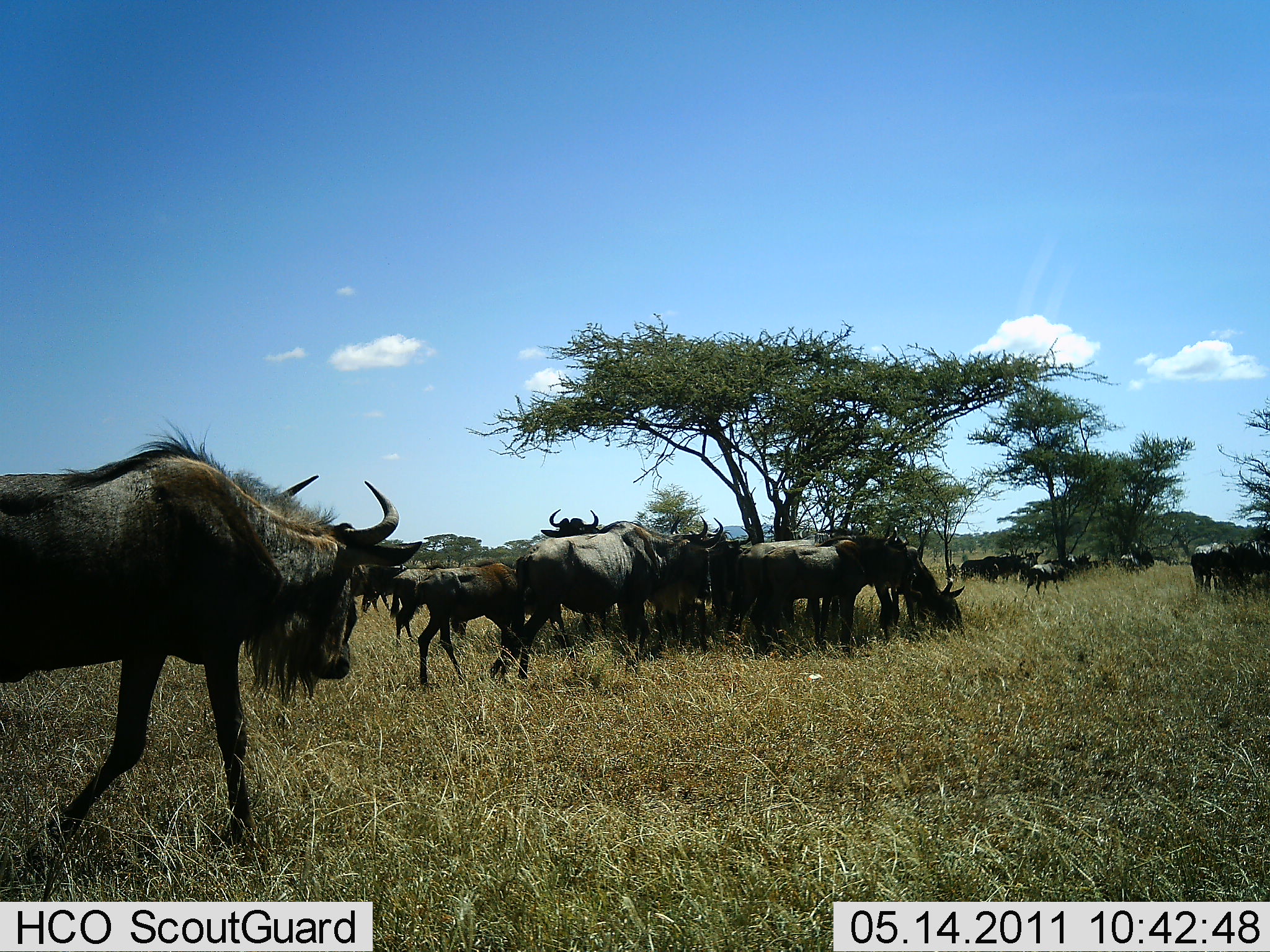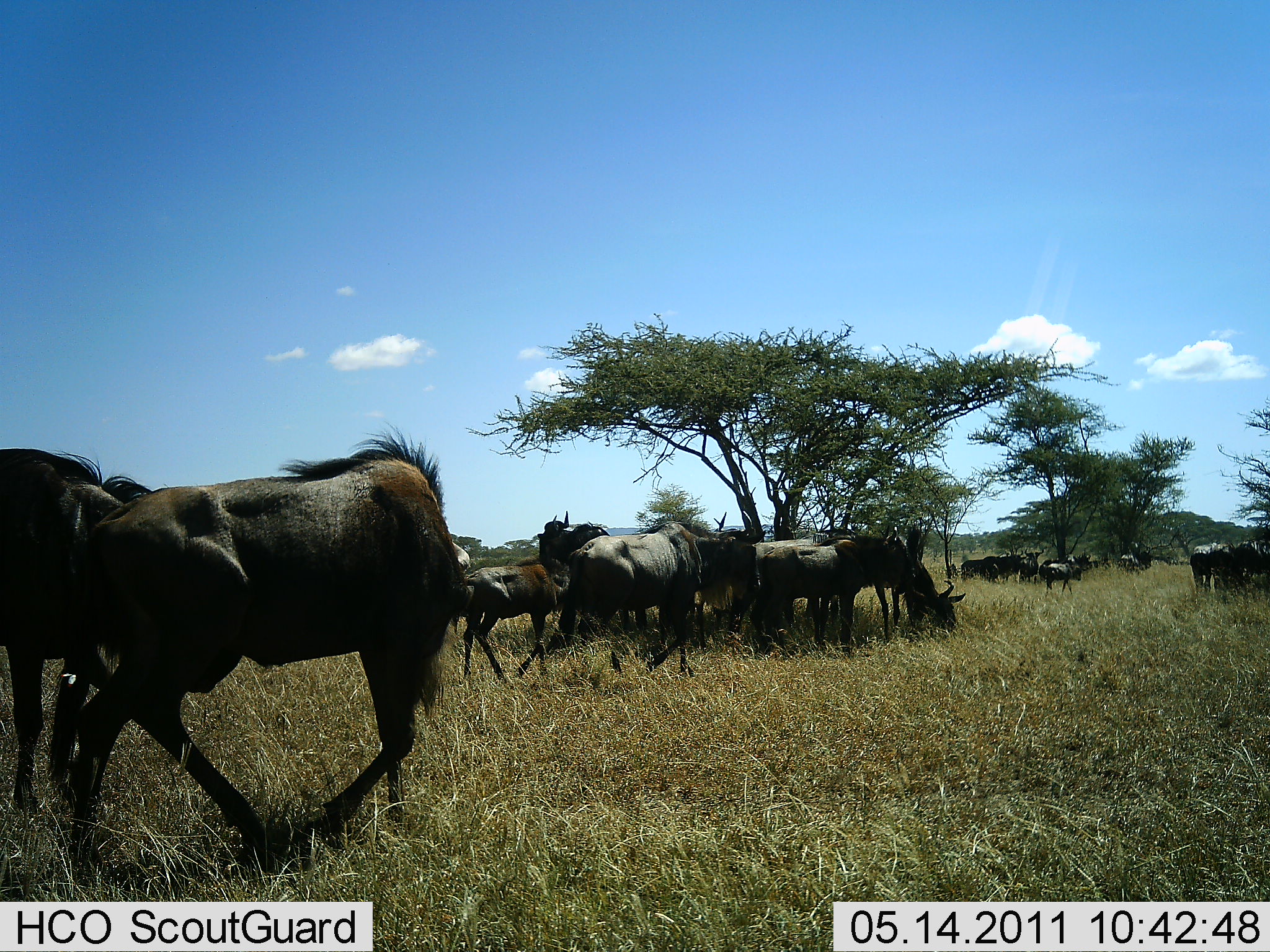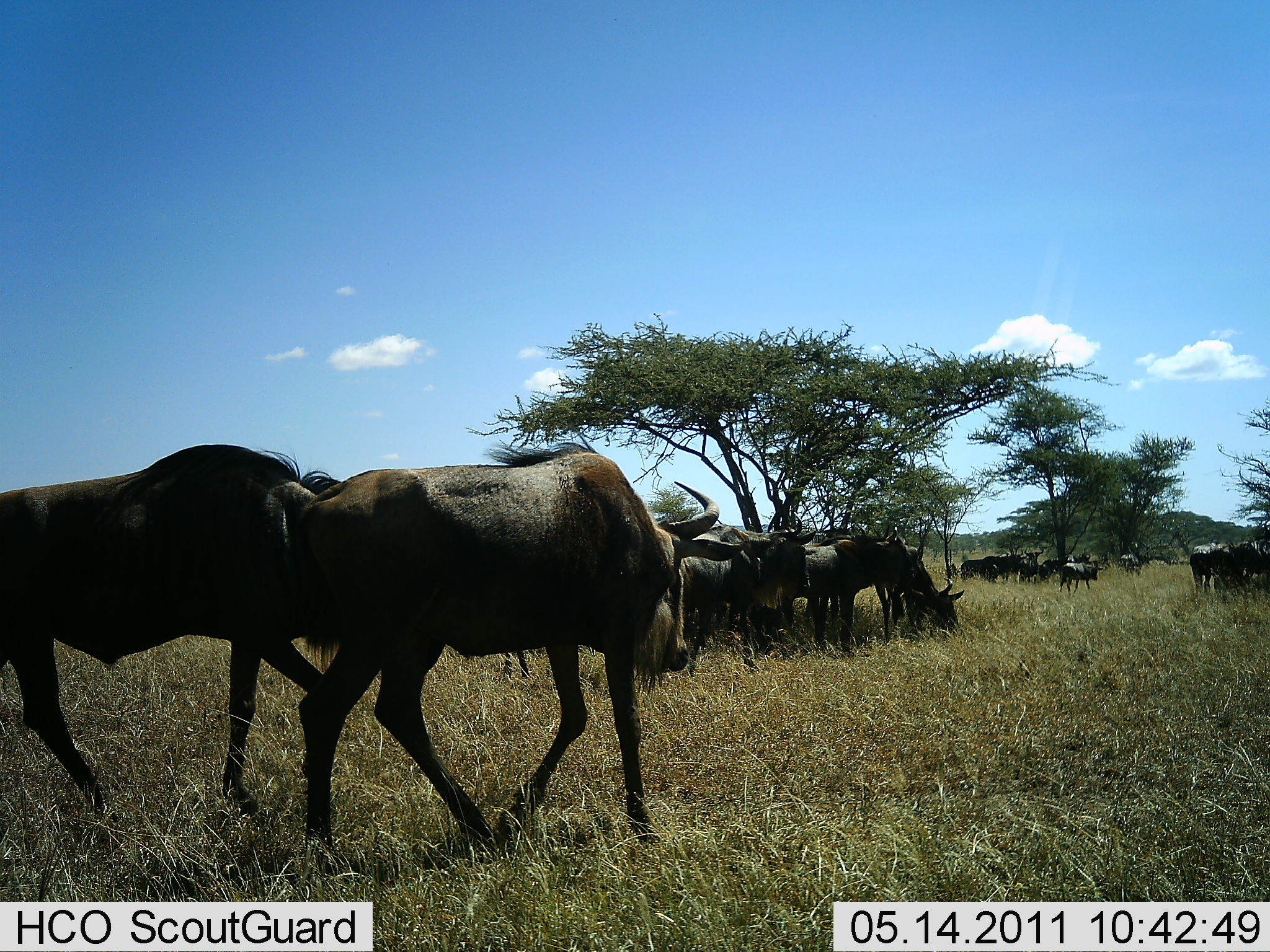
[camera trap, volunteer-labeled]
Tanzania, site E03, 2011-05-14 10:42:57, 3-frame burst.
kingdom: Animalia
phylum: Chordata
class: Mammalia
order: Artiodactyla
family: Bovidae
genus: Connochaetes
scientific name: Connochaetes taurinus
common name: blue wildebeest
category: wildebeest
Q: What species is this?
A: Wildebeest (blue wildebeest) (Connochaetes taurinus).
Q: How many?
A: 11-50.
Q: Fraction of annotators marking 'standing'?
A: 55%.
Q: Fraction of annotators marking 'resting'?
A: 36%.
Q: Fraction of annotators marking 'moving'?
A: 100%.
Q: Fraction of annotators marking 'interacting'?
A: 9%.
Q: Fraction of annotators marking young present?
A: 18%.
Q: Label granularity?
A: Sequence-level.